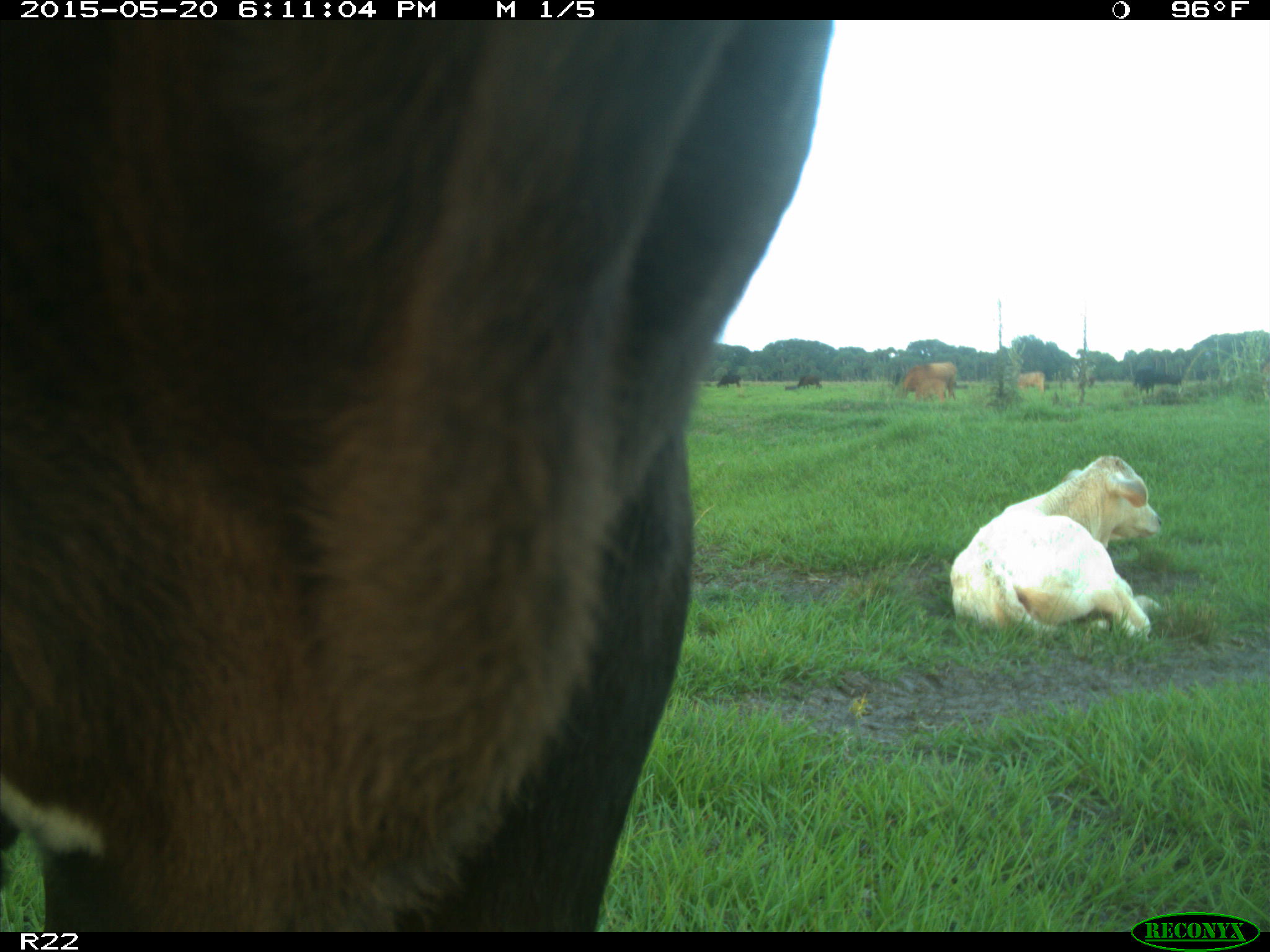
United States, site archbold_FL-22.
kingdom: Animalia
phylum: Chordata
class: Mammalia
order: Artiodactyla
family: Bovidae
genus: Bos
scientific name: Bos taurus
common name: domestic cow